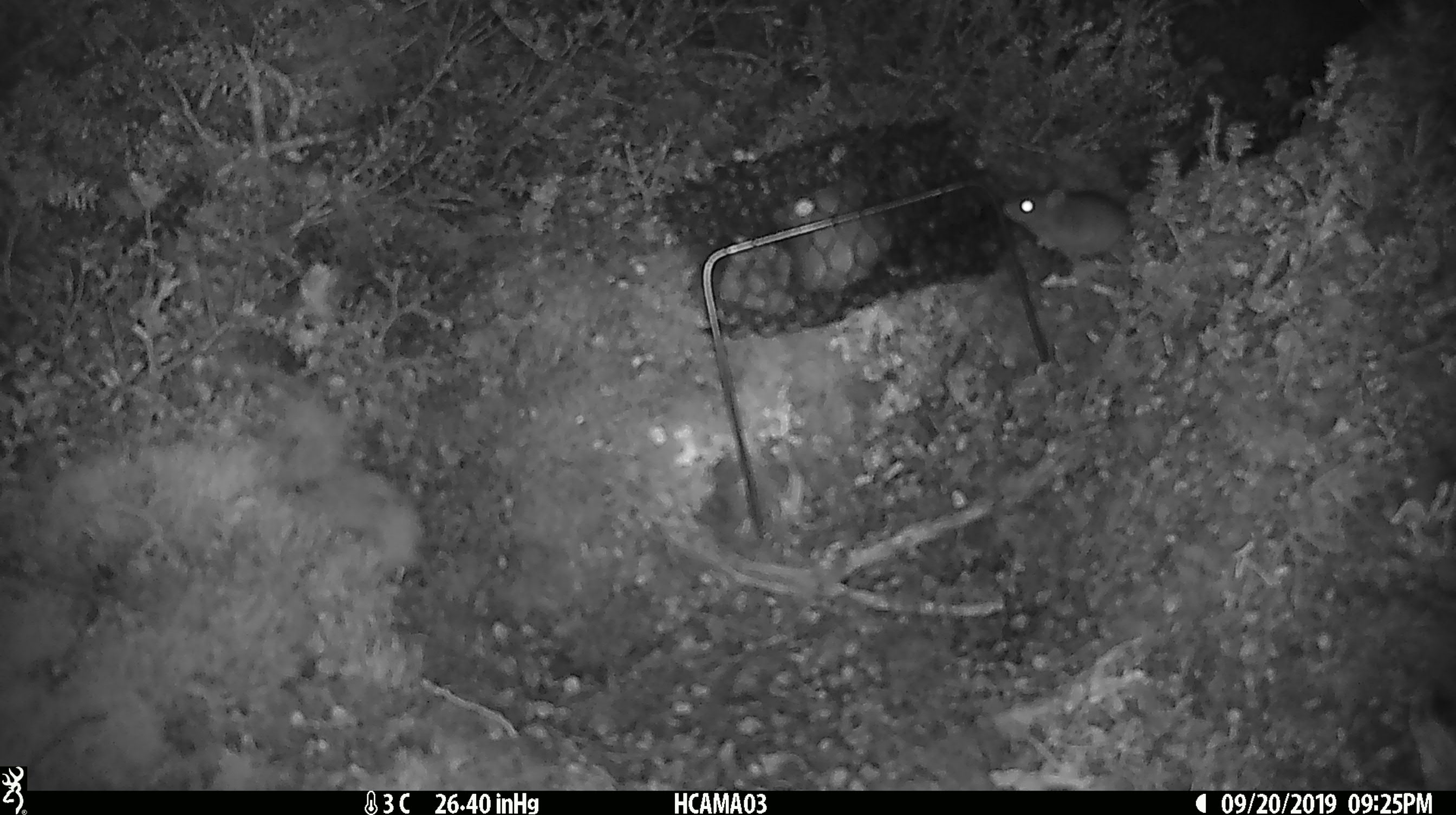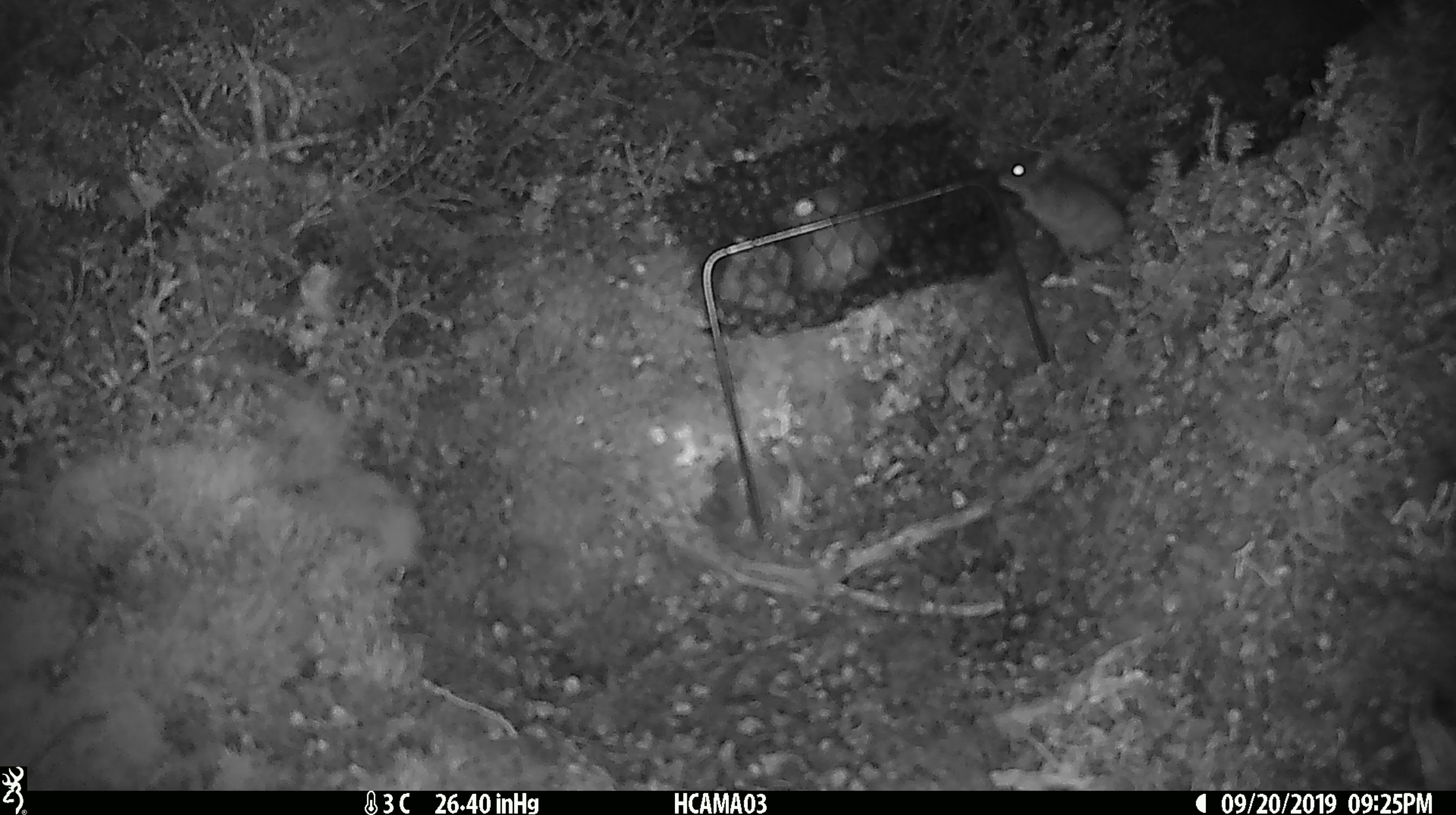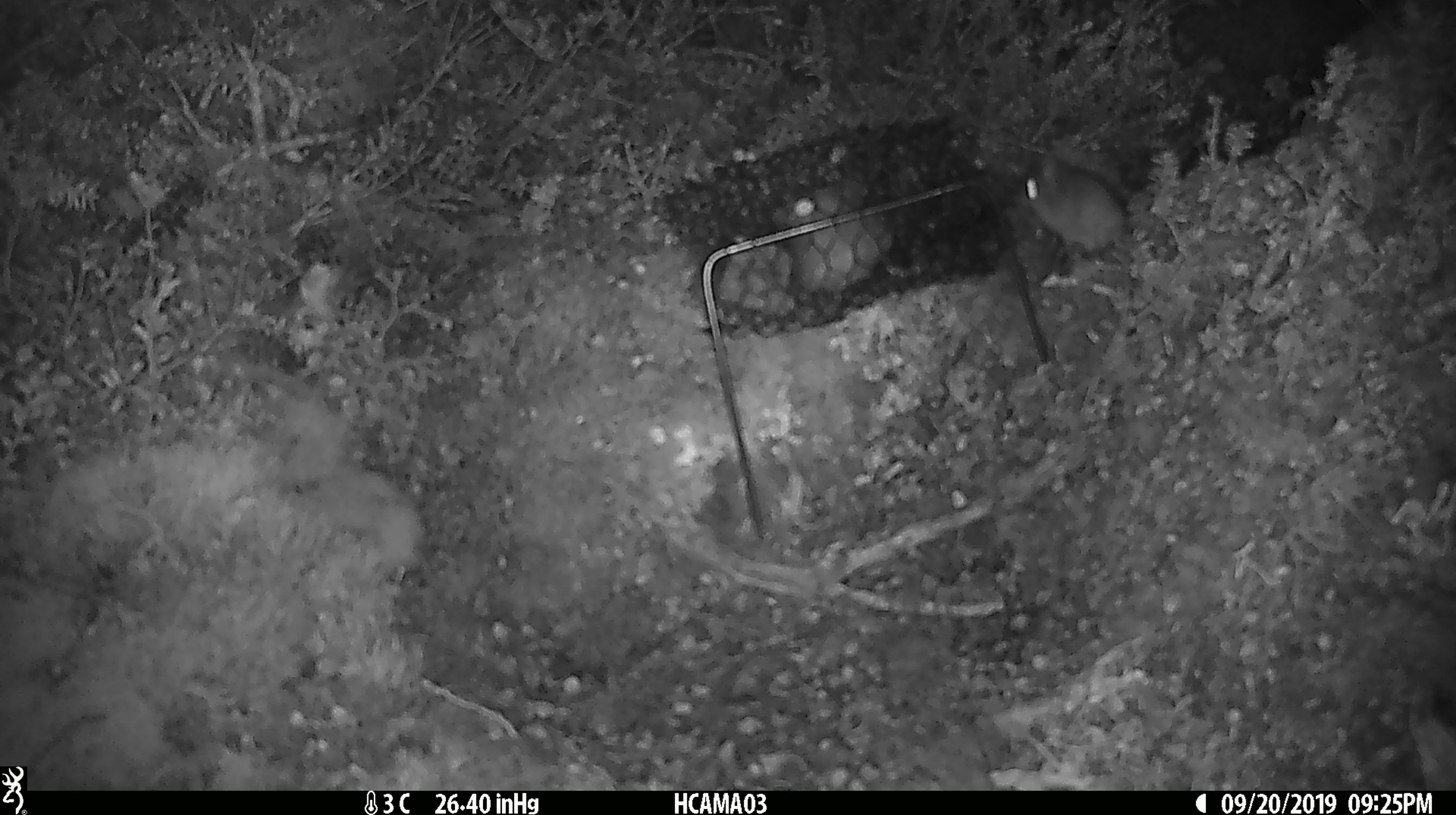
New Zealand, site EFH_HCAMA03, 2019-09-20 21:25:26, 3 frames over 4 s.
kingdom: Animalia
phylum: Chordata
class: Mammalia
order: Rodentia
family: Muridae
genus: Mus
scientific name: Mus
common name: mouse